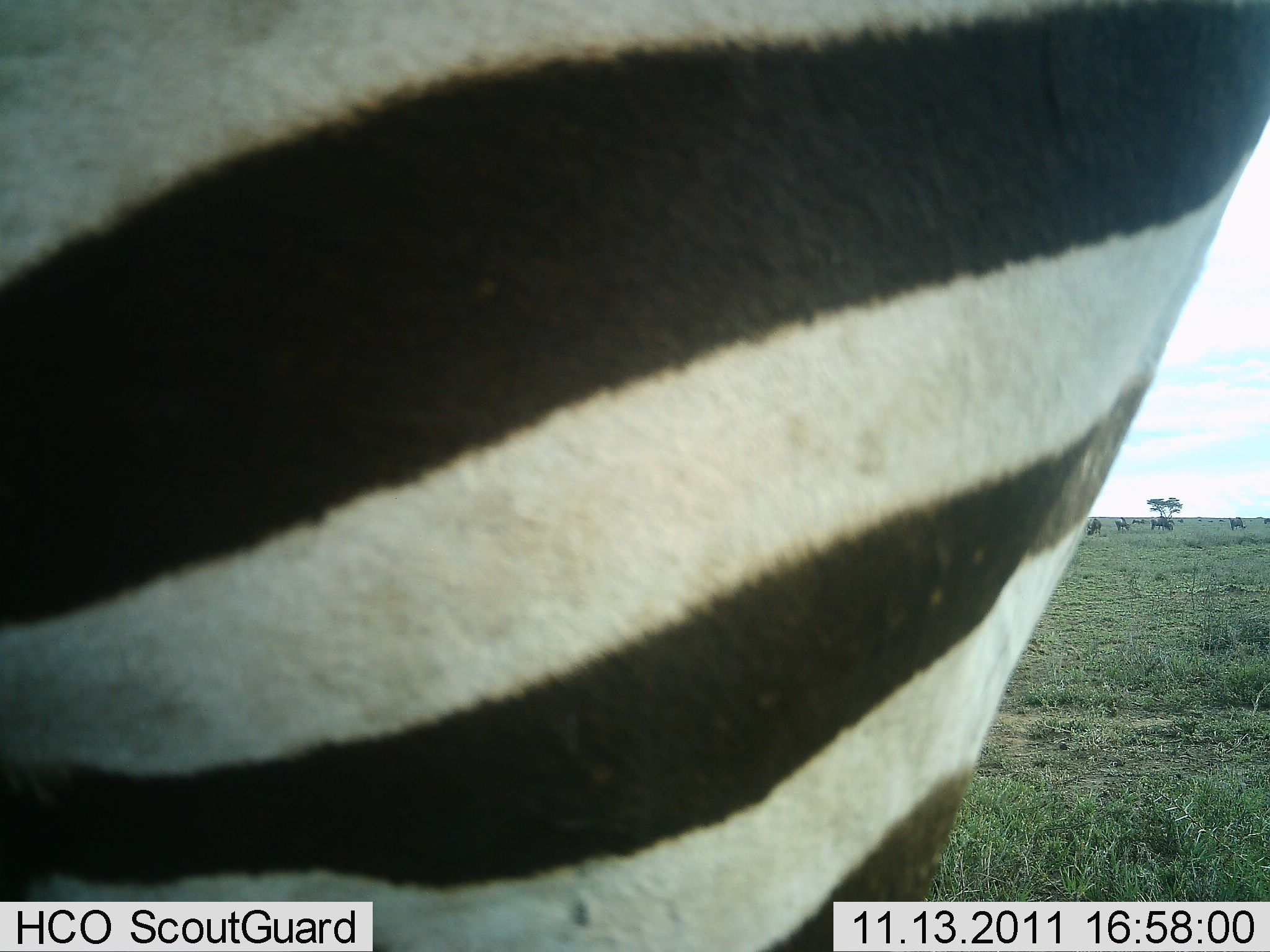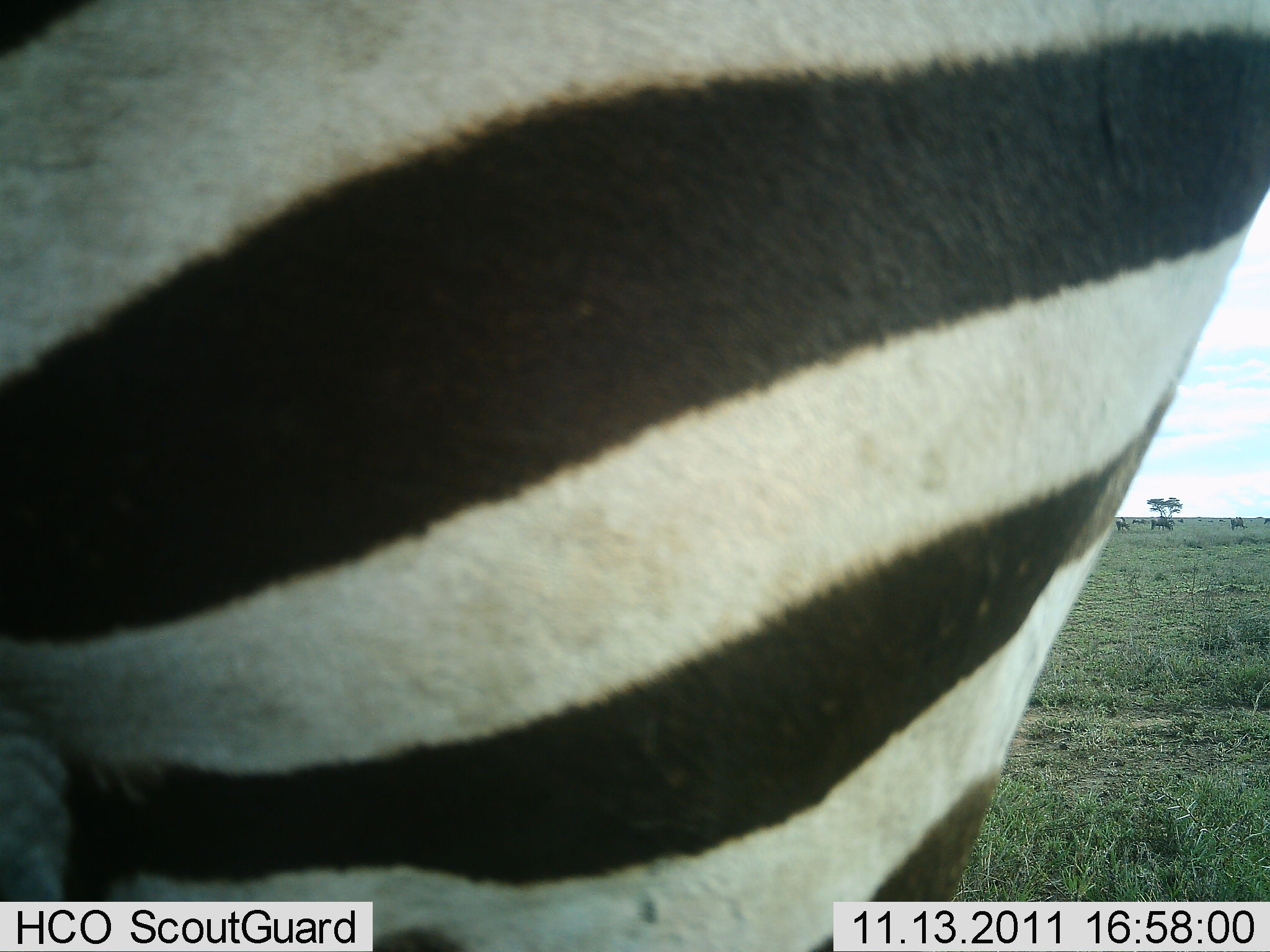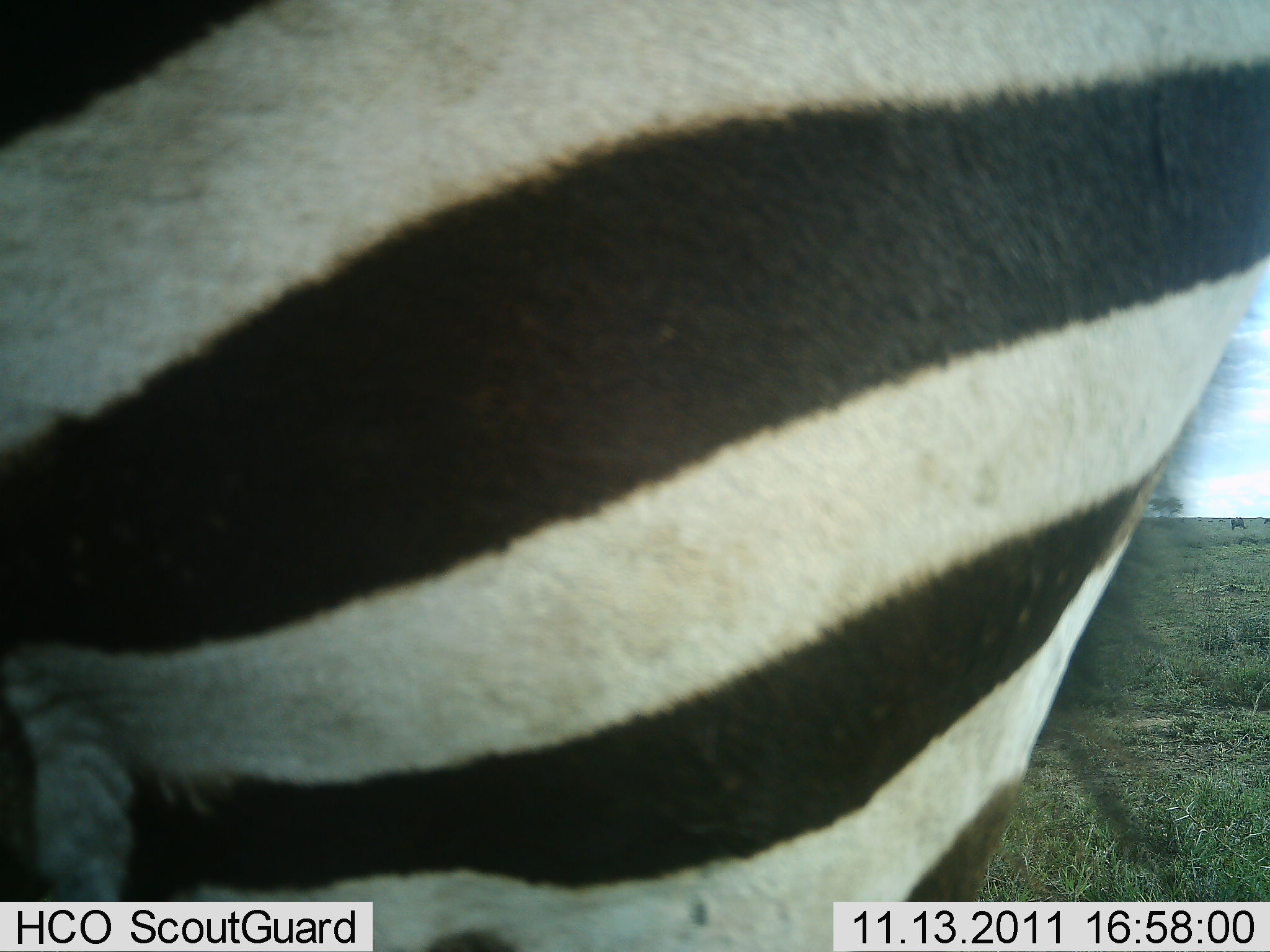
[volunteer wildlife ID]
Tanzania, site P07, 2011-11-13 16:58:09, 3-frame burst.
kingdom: Animalia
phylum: Chordata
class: Mammalia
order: Perissodactyla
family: Equidae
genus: Equus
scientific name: Equus quagga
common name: plains zebra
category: zebra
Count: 1.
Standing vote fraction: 81%.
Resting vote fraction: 6%.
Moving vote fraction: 19%.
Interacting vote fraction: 0%.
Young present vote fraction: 0%.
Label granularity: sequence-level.